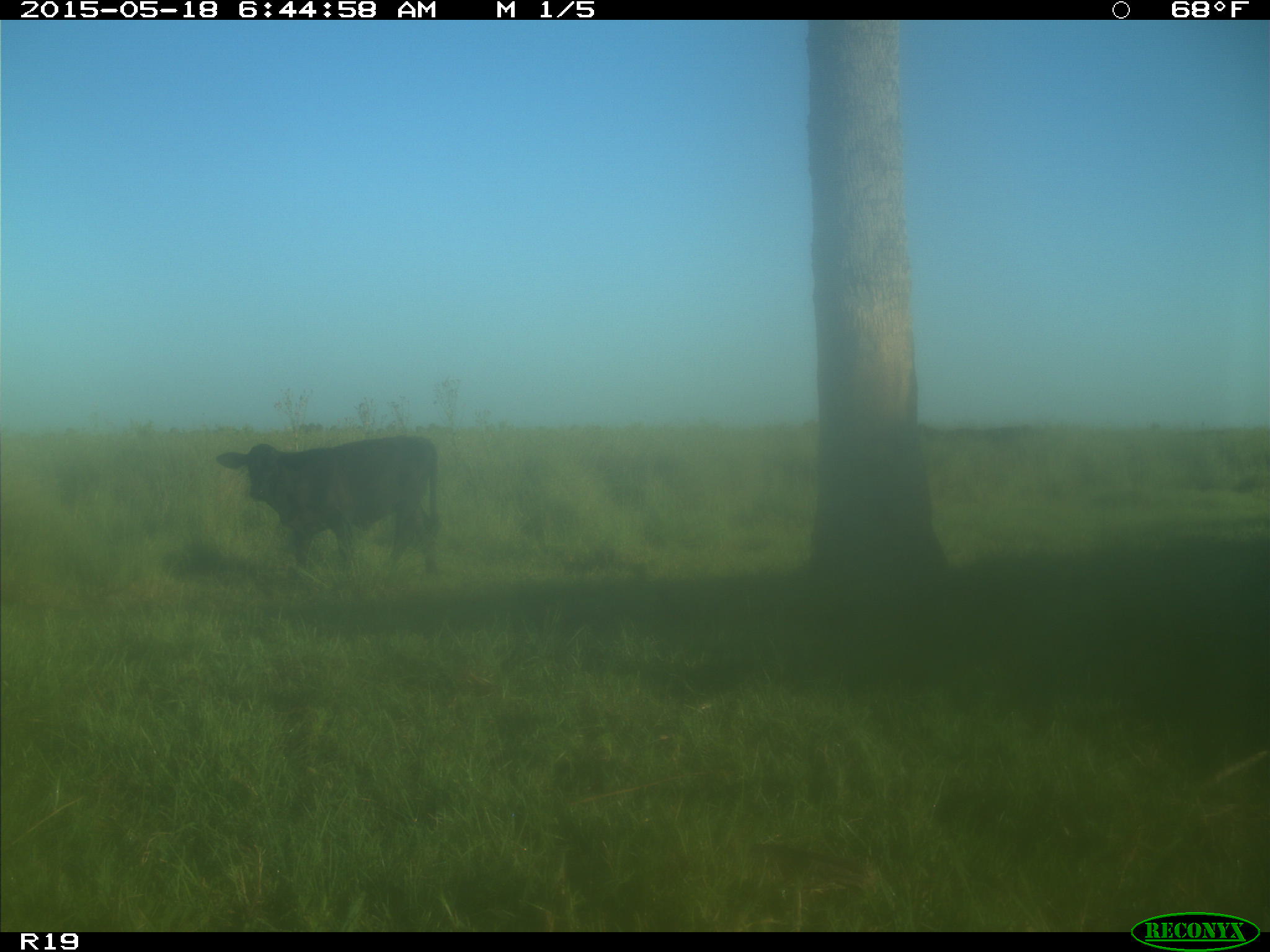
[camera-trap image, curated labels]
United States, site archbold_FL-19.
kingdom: Animalia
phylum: Chordata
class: Mammalia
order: Artiodactyla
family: Bovidae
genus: Bos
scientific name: Bos taurus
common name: domestic cow